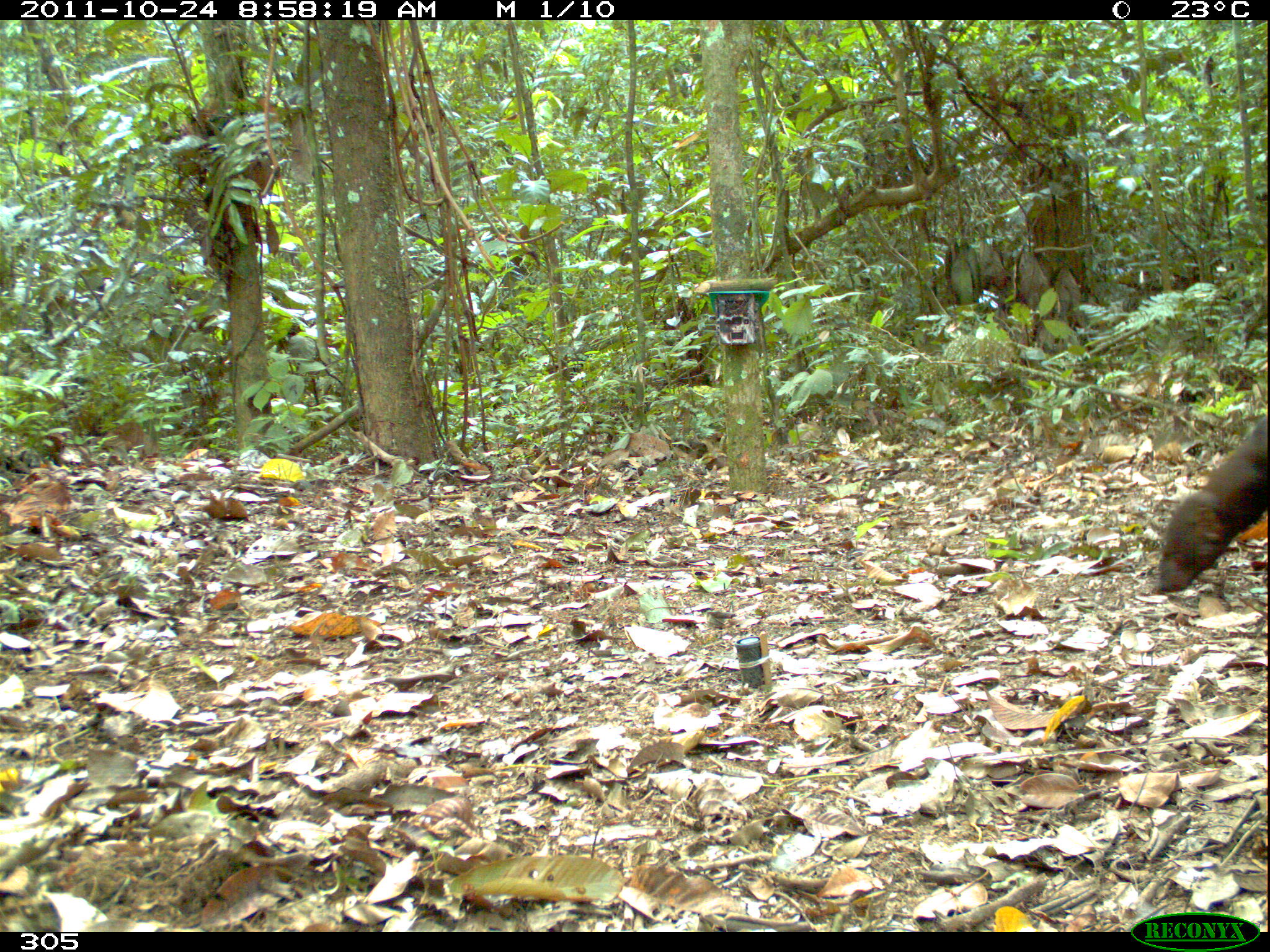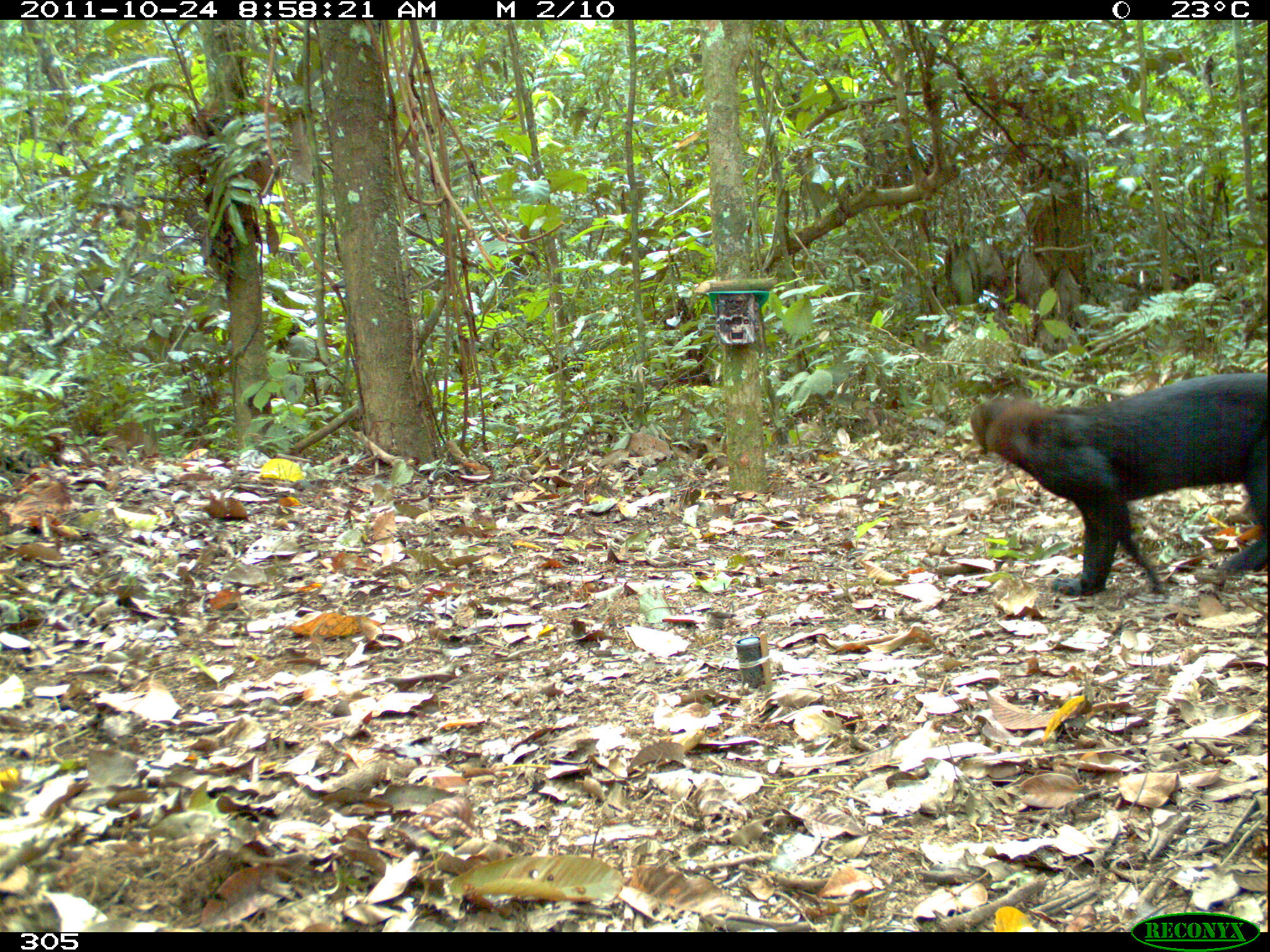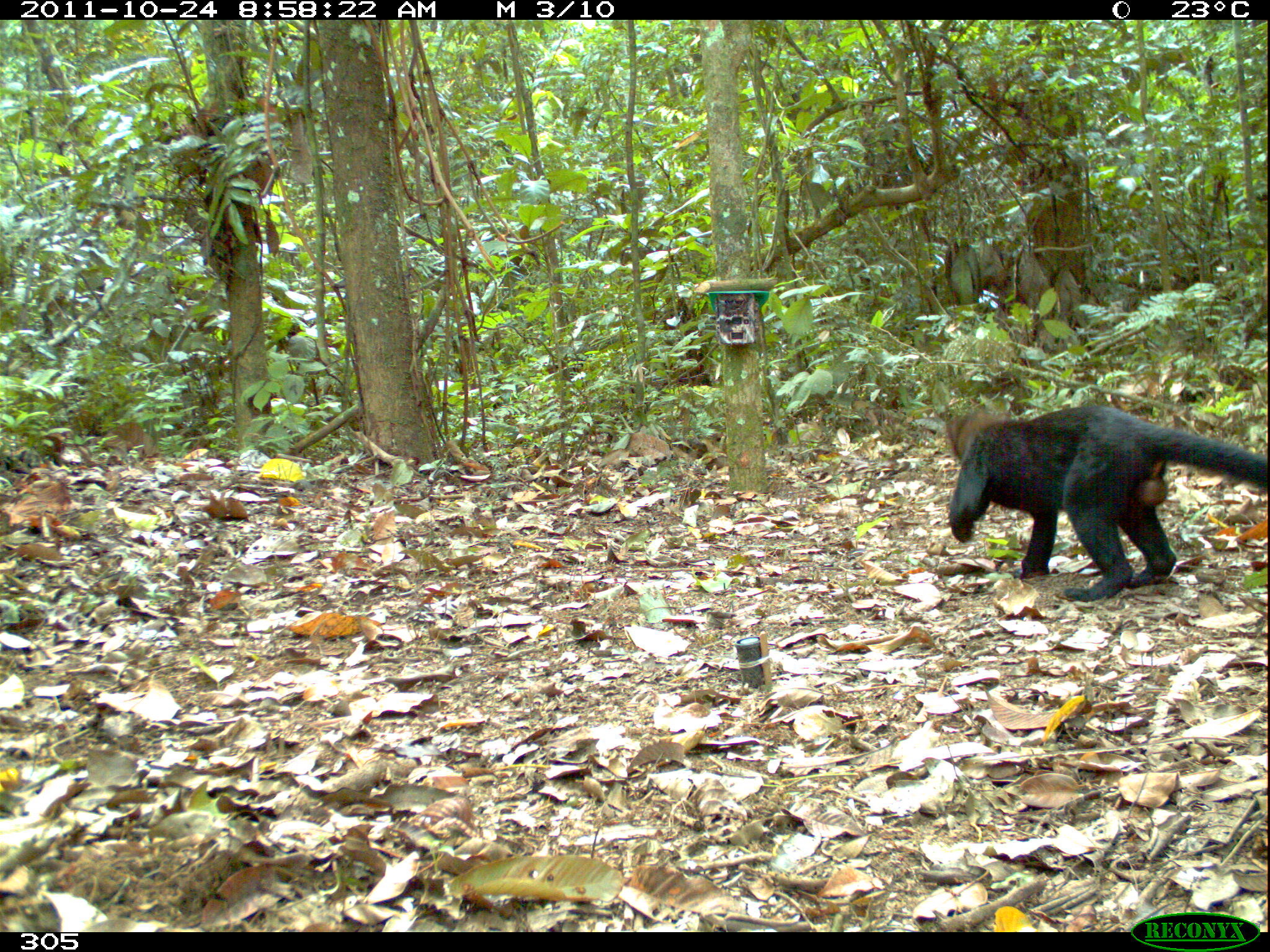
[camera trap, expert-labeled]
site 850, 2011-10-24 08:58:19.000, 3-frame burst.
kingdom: Animalia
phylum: Chordata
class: Mammalia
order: Carnivora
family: Mustelidae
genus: Eira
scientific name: Eira barbara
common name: tayra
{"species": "Eira barbara (tayra)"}